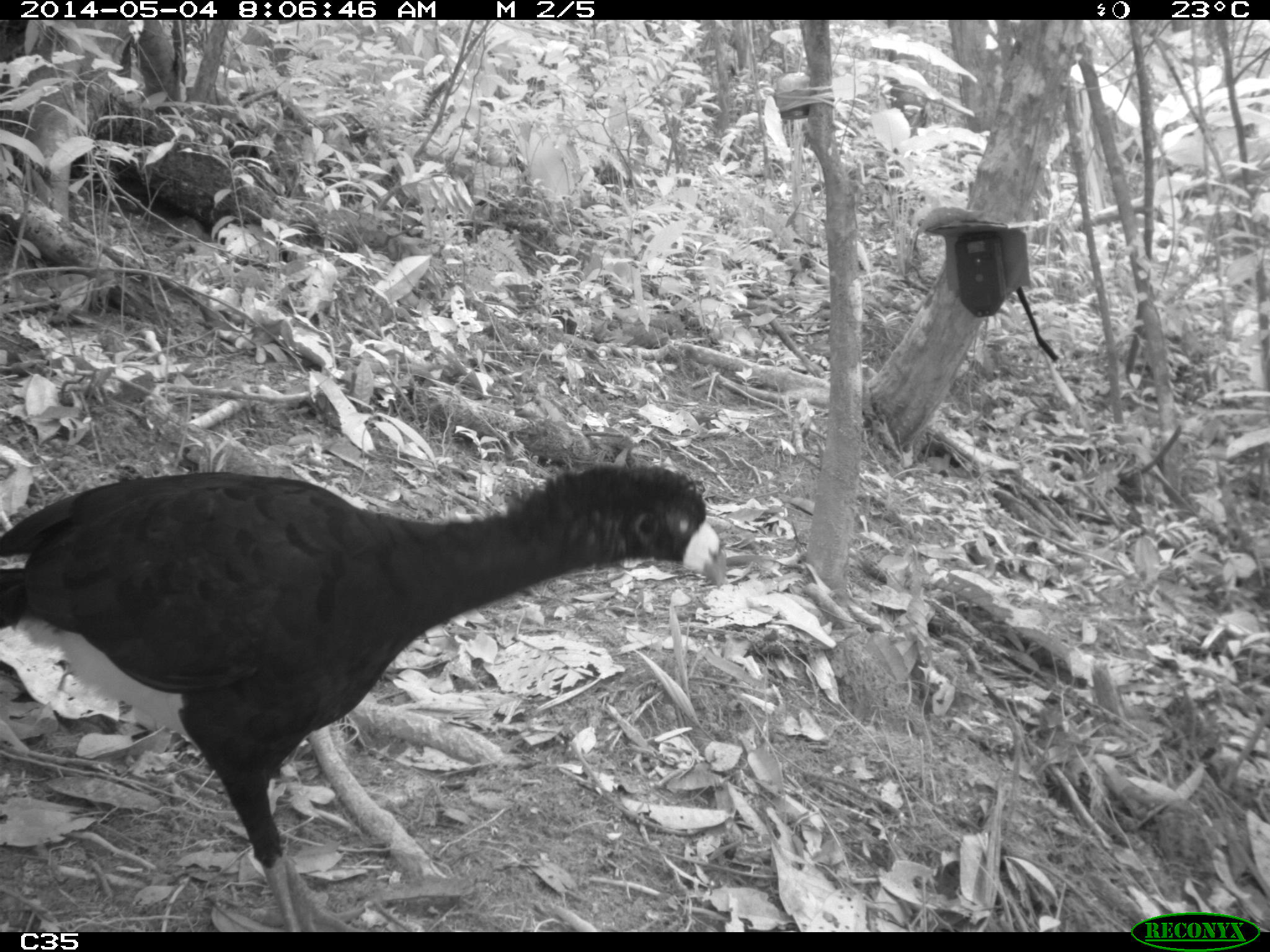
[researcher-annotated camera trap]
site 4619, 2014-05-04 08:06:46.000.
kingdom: Animalia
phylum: Chordata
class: Aves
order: Galliformes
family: Cracidae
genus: Crax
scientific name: Crax alector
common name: black curassow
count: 2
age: adult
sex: female